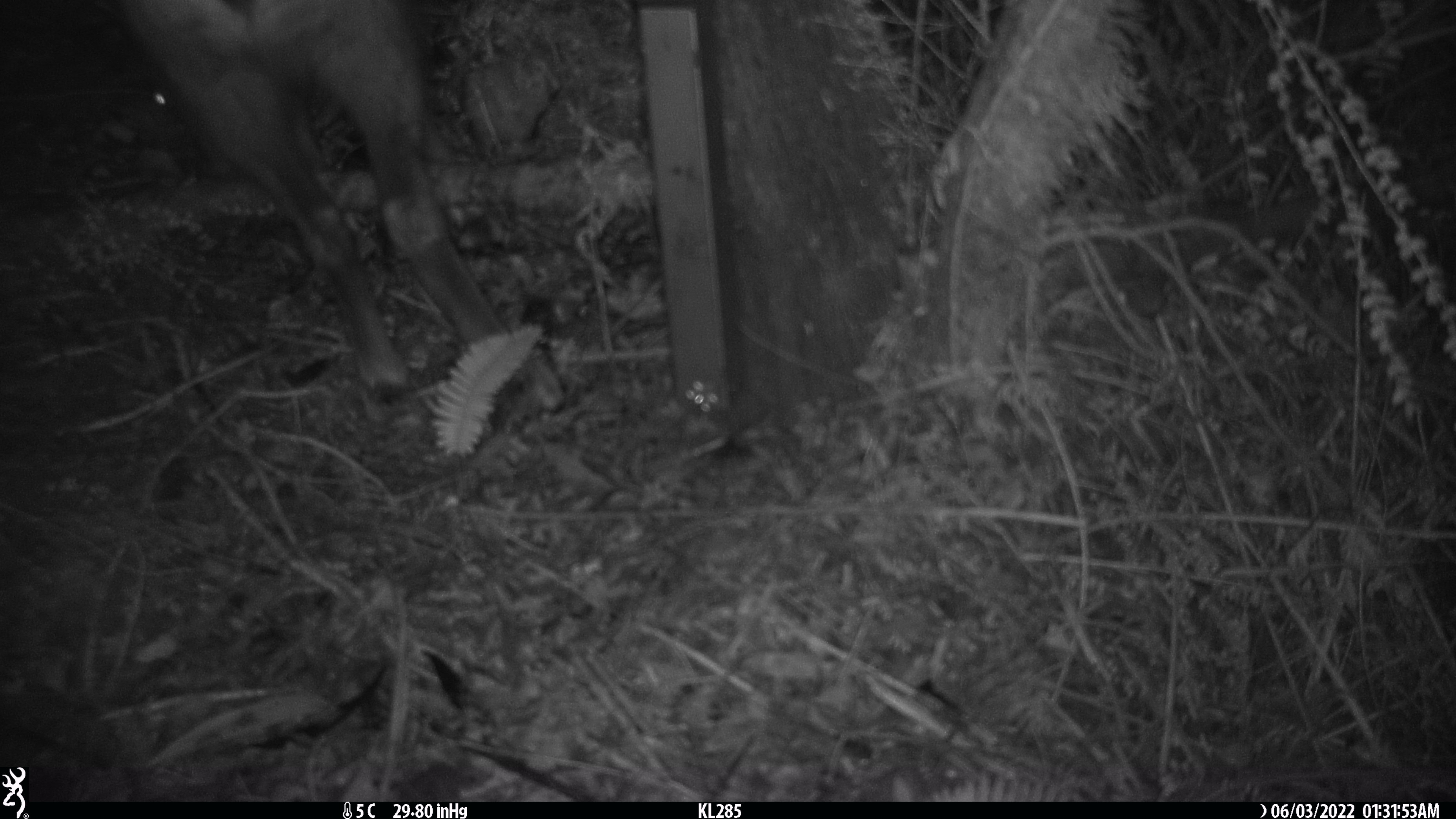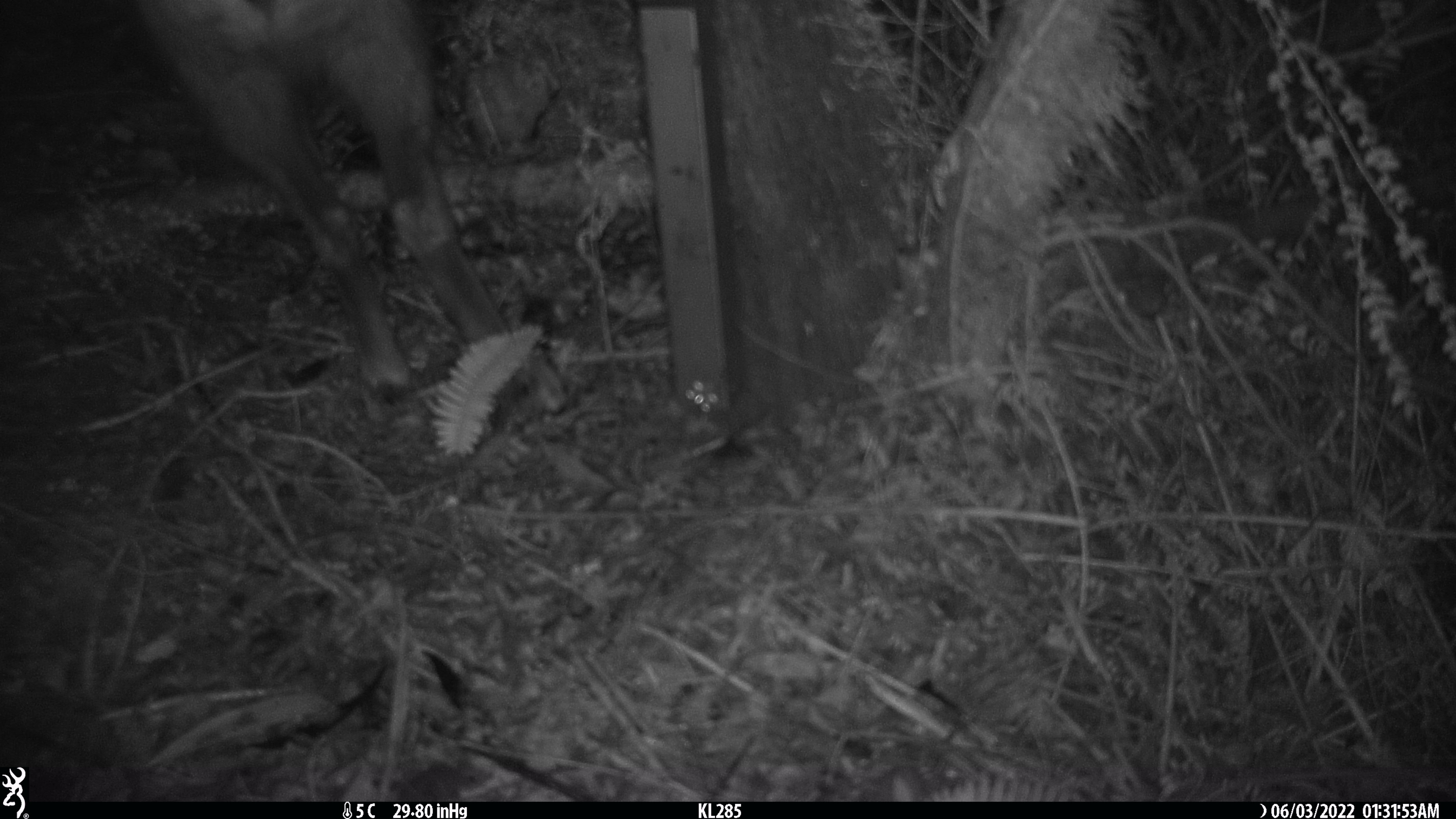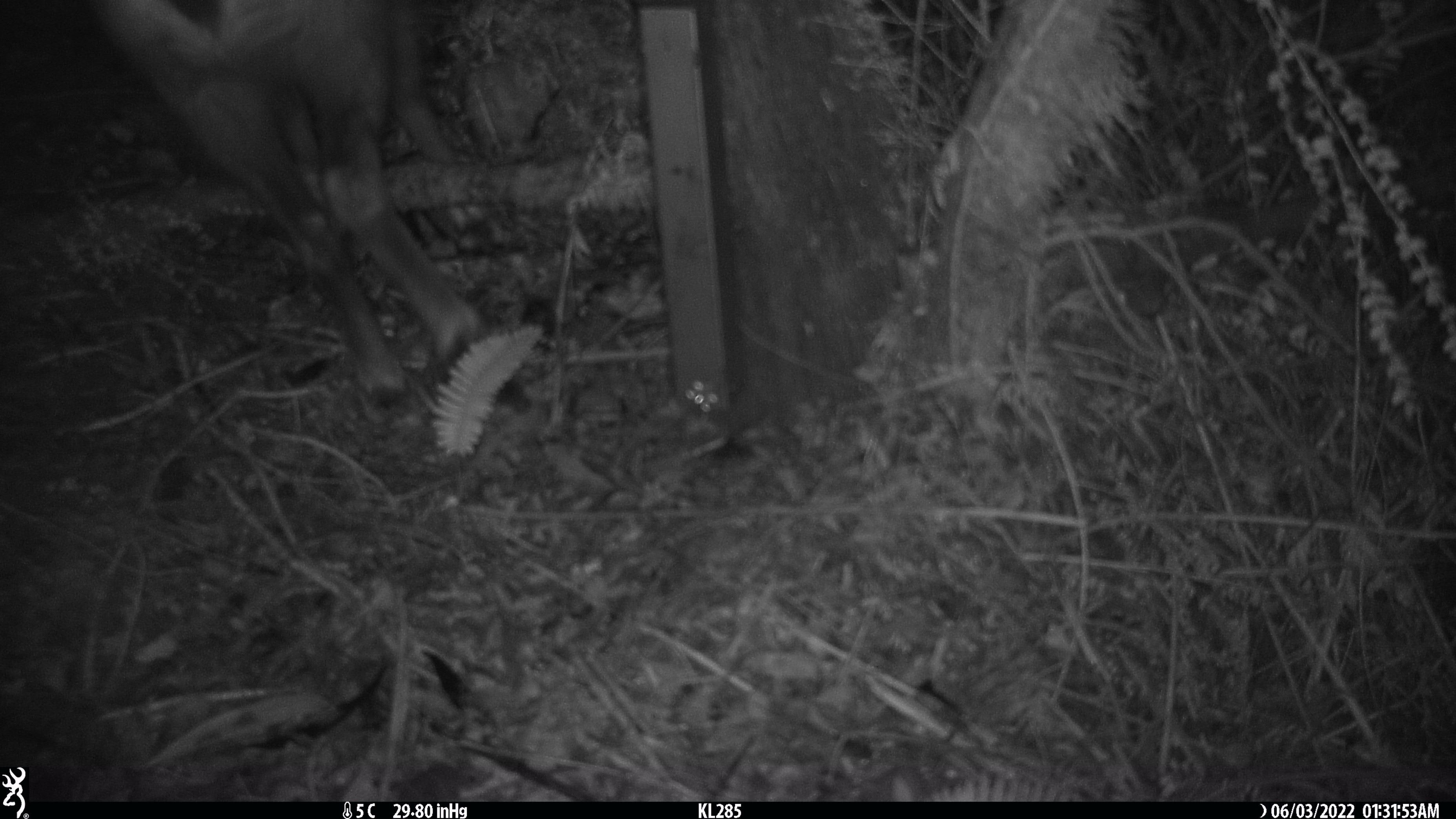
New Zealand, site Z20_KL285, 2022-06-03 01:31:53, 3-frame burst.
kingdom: Animalia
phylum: Chordata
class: Mammalia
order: Artiodactyla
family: Bovidae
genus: Rupicapra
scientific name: Rupicapra rupicapra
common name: alpine chamois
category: chamois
Chamois (alpine chamois) (Rupicapra rupicapra).